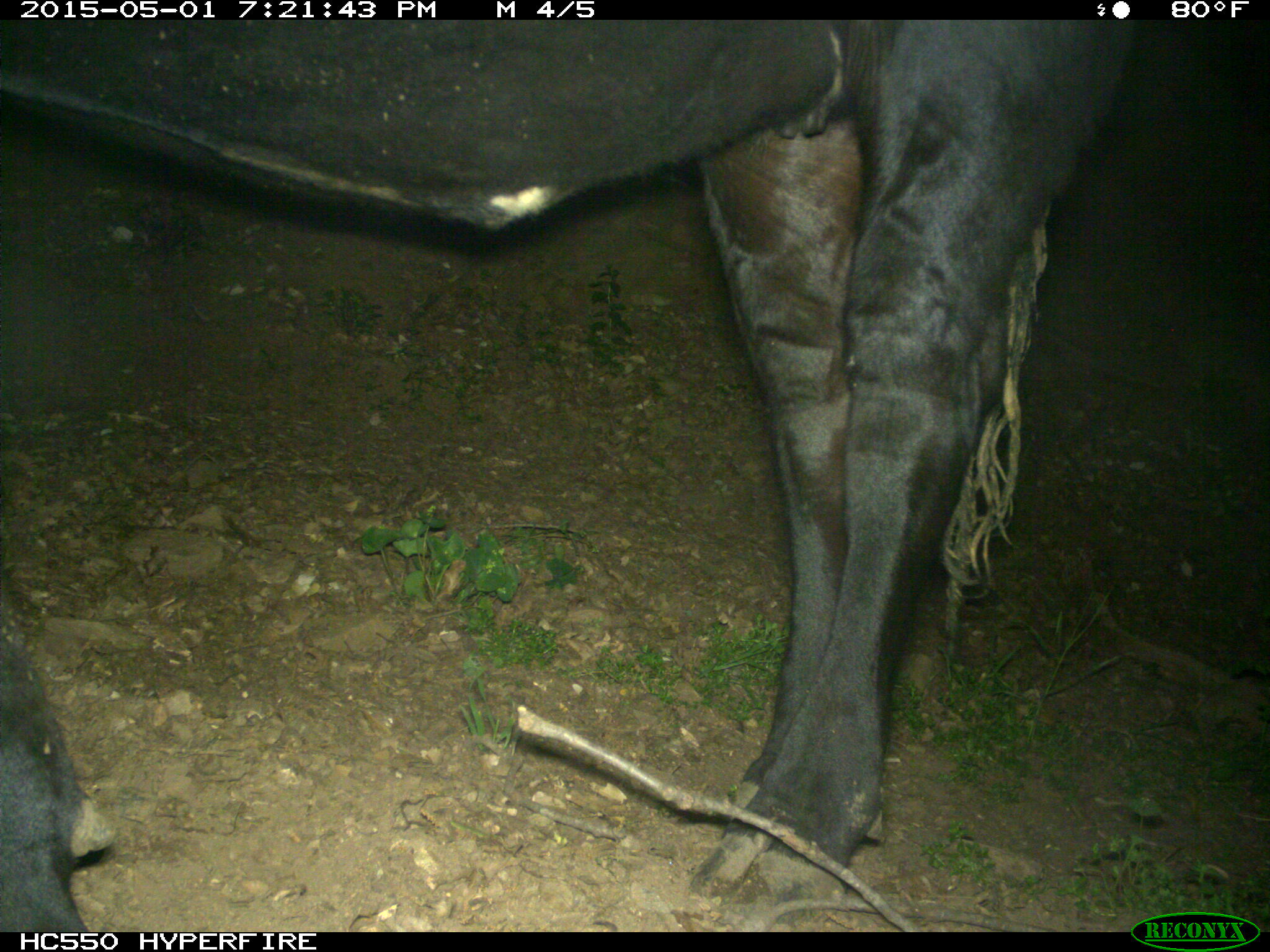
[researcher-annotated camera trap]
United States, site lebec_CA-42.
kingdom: Animalia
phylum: Chordata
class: Mammalia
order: Artiodactyla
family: Bovidae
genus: Bos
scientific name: Bos taurus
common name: domestic cow